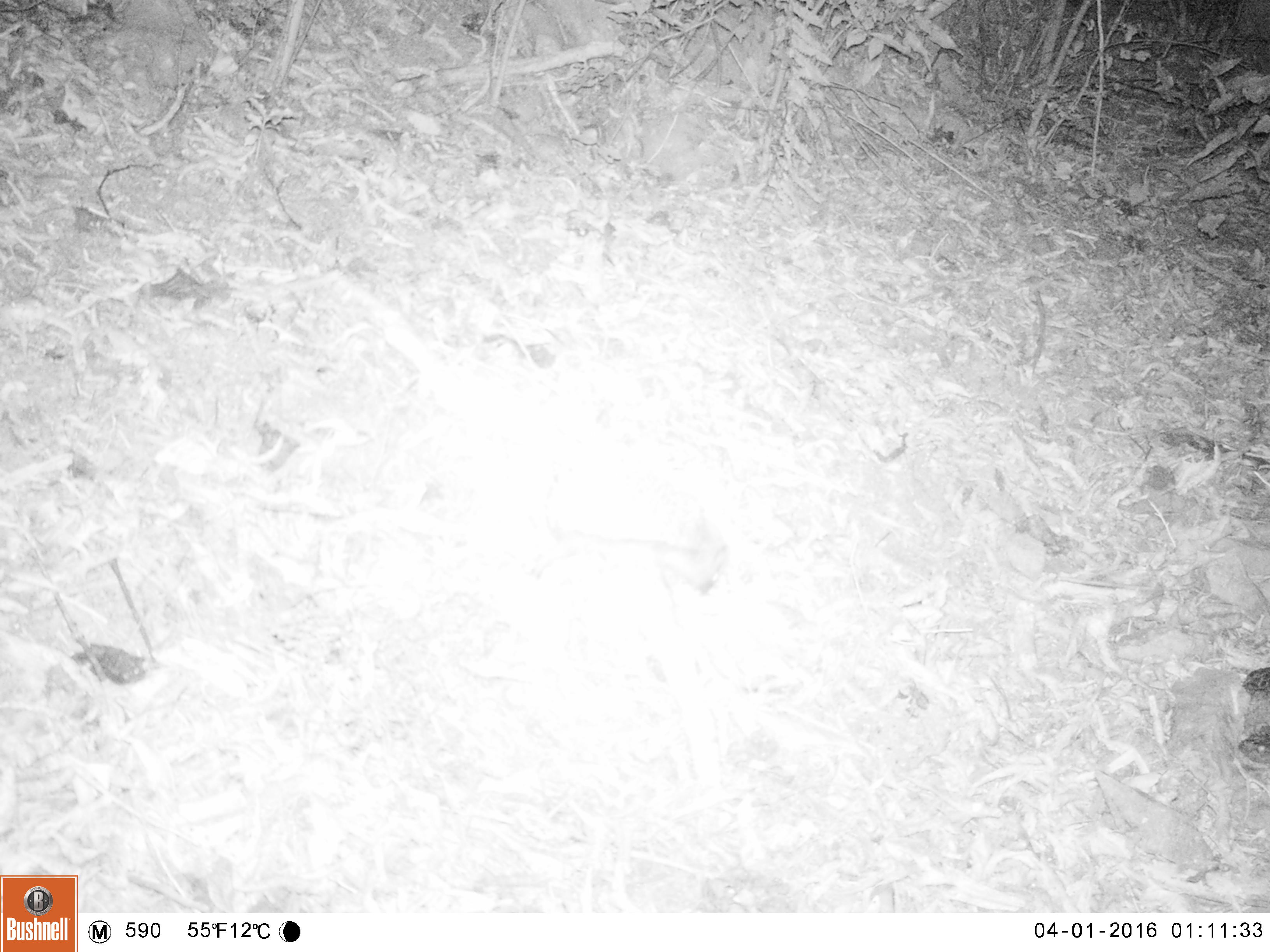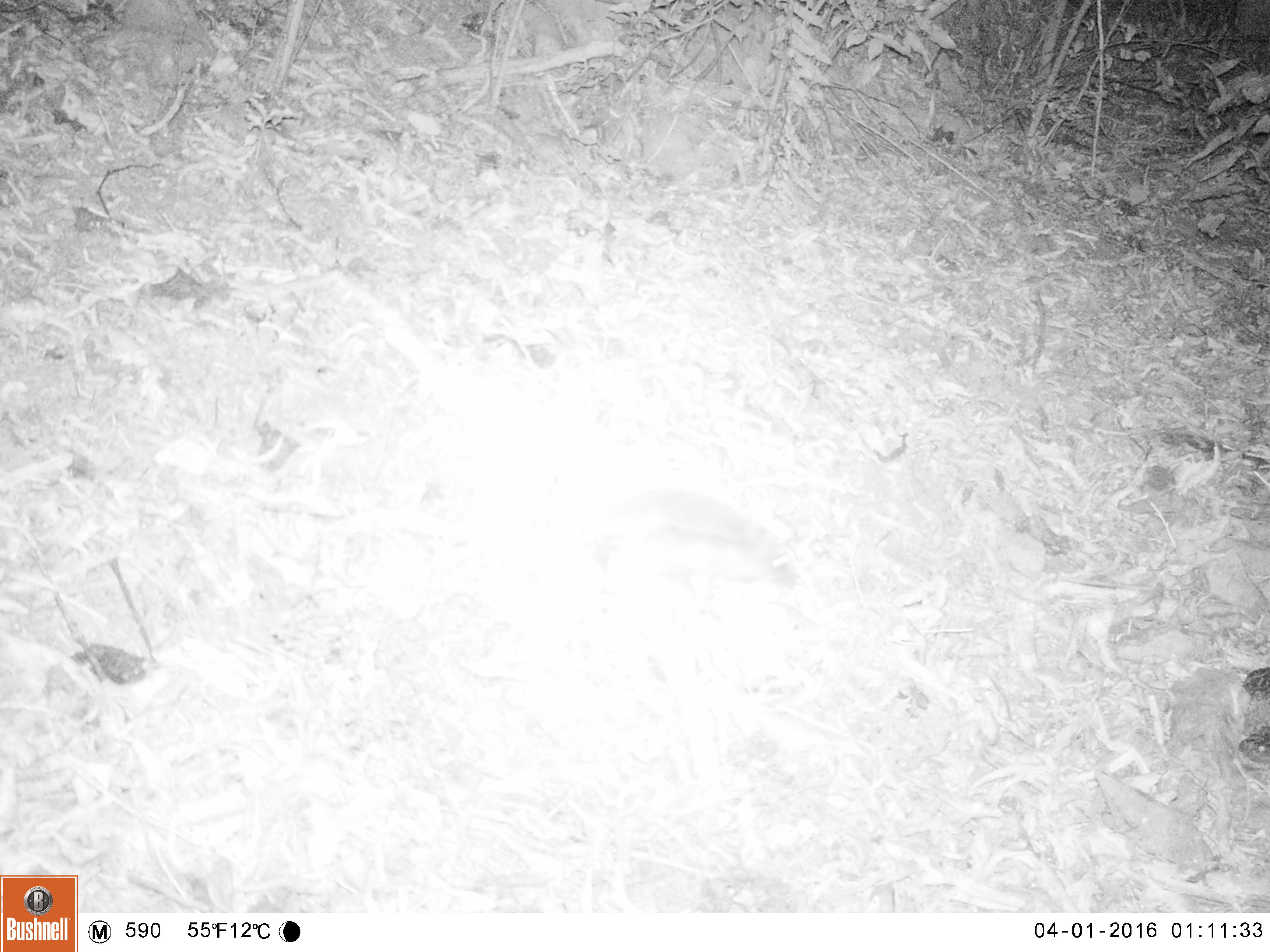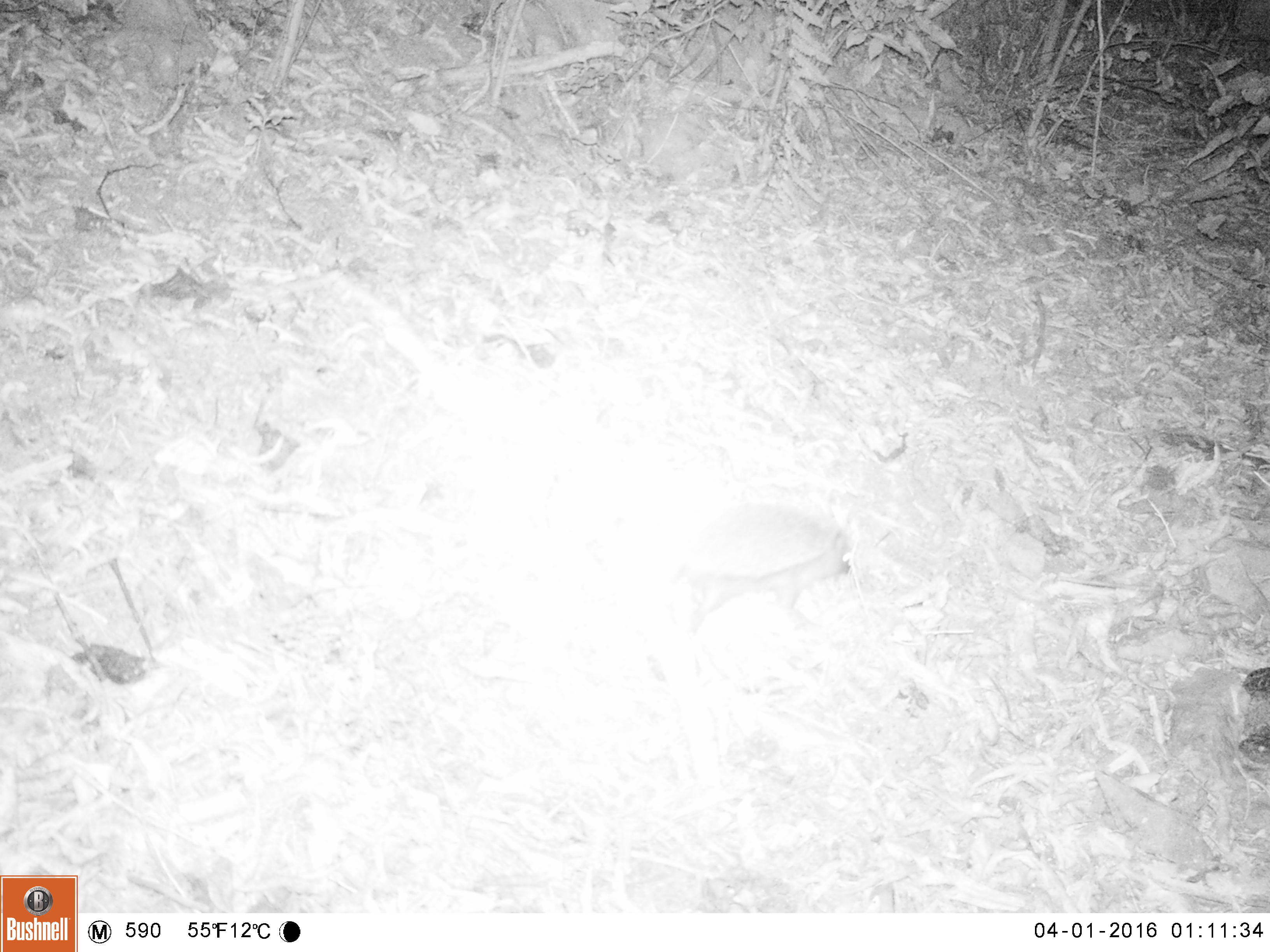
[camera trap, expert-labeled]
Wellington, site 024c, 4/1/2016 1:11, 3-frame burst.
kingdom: Animalia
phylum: Chordata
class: Mammalia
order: Eulipotyphla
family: Erinaceidae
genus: Erinaceus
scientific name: Erinaceus europaeus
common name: hedgehog